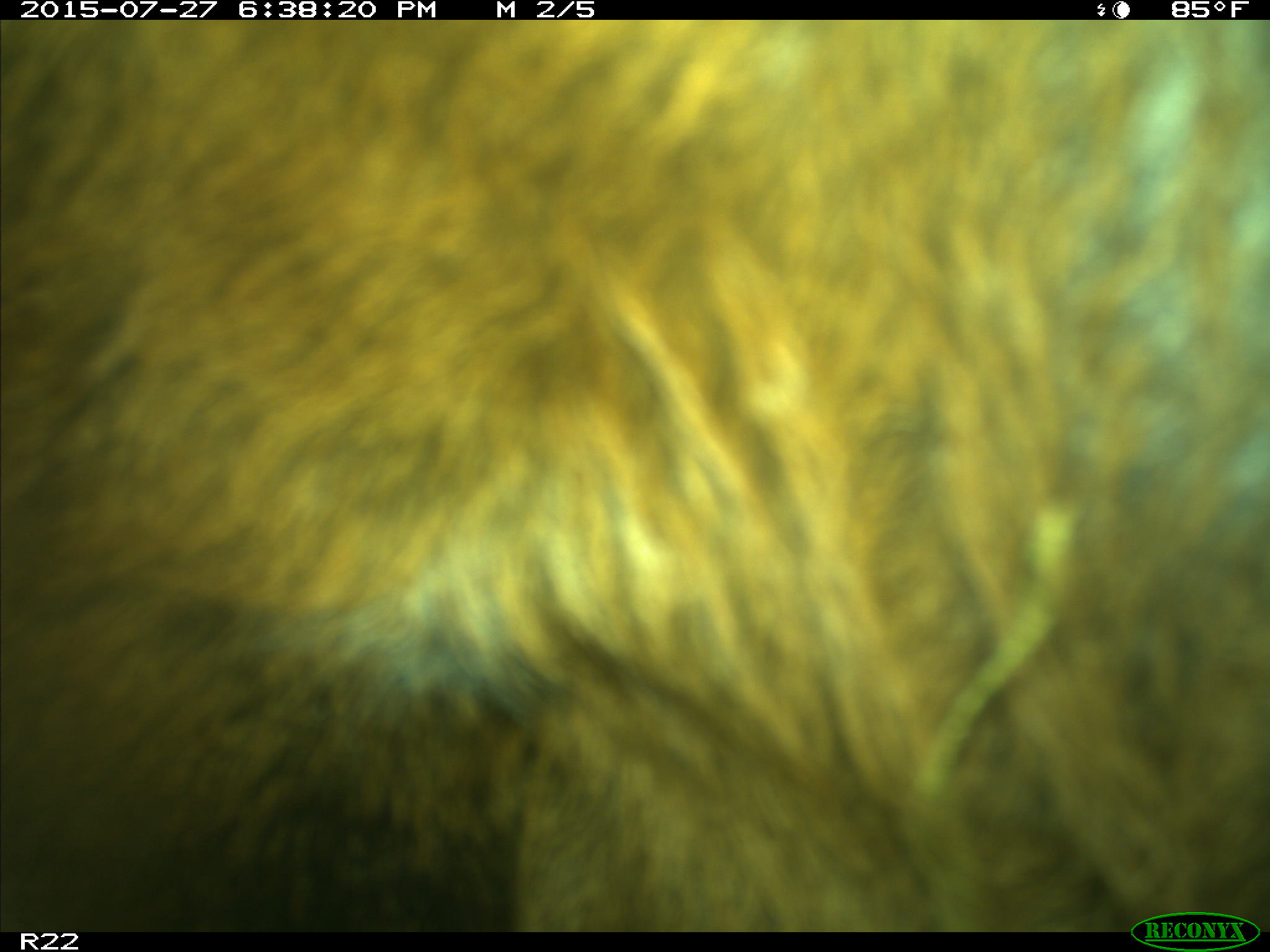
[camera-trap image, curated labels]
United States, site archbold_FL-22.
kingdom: Animalia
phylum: Chordata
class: Mammalia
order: Artiodactyla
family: Bovidae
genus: Bos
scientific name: Bos taurus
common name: domestic cow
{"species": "Bos taurus (domestic cow)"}